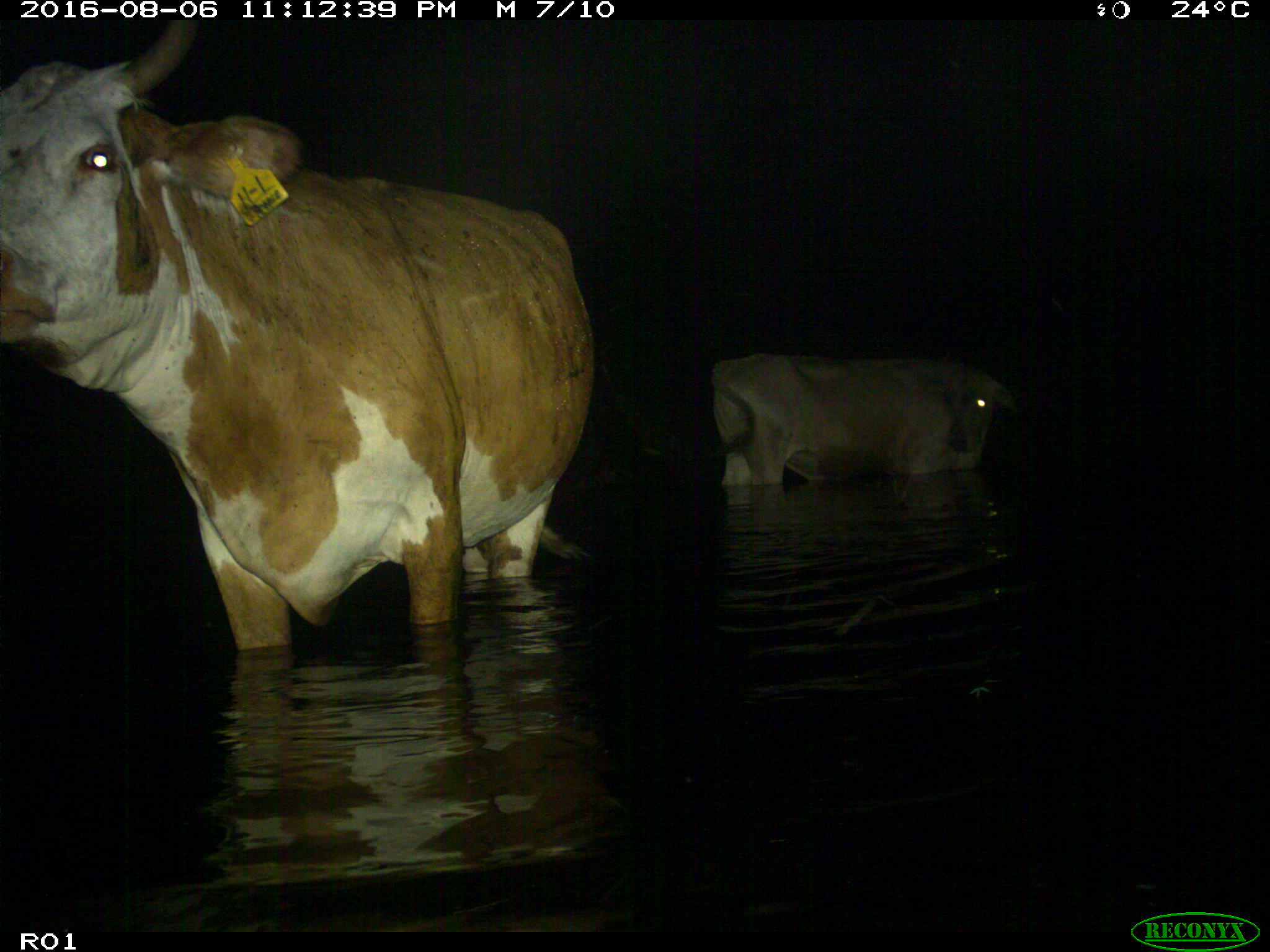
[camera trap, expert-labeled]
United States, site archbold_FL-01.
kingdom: Animalia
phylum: Chordata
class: Mammalia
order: Artiodactyla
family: Bovidae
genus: Bos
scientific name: Bos taurus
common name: domestic cow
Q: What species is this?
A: Bos taurus (domestic cow).